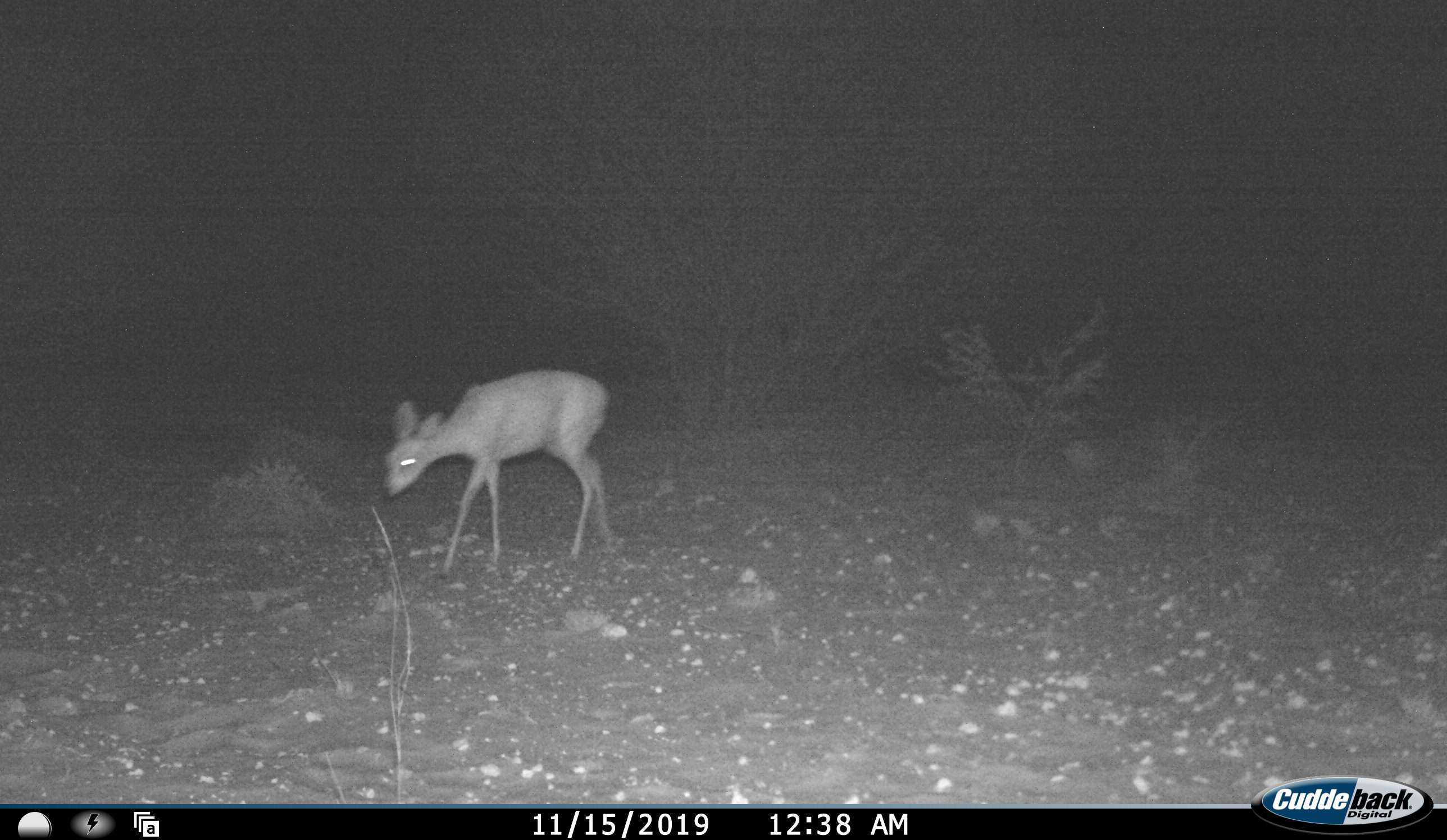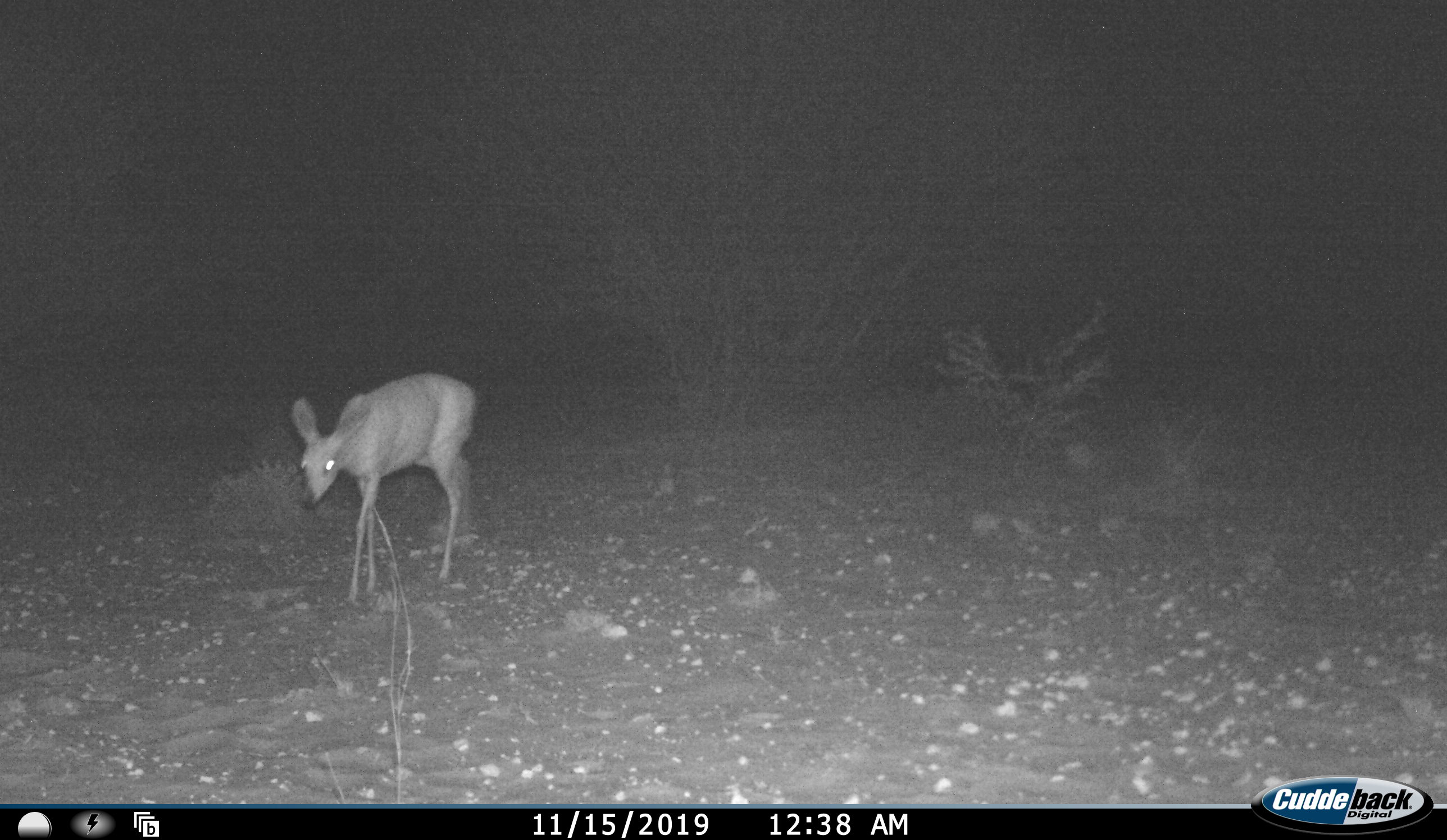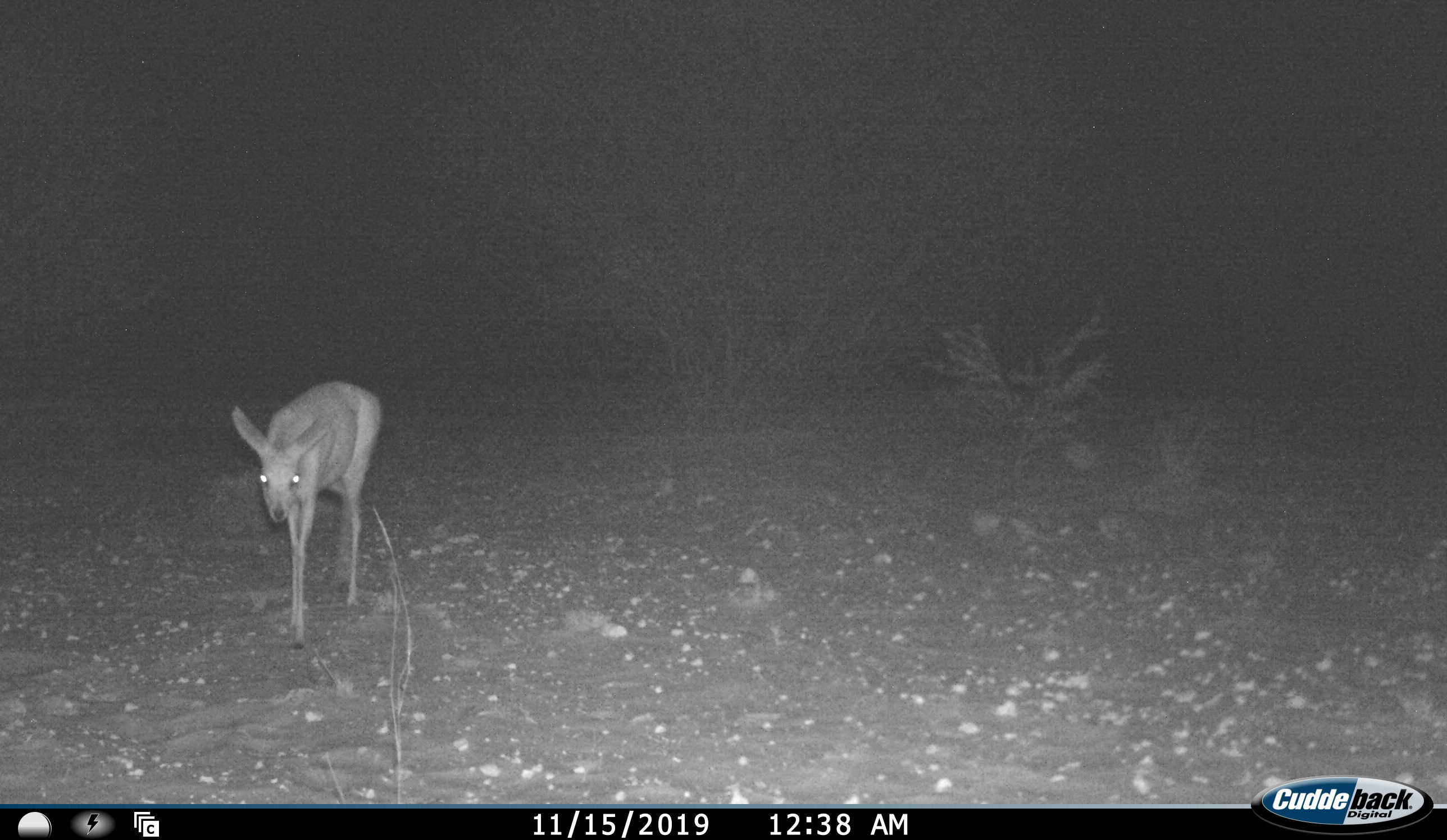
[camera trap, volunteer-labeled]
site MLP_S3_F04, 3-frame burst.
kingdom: Animalia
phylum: Chordata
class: Mammalia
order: Artiodactyla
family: Bovidae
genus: Raphicerus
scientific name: Raphicerus campestris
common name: steenbok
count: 1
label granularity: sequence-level